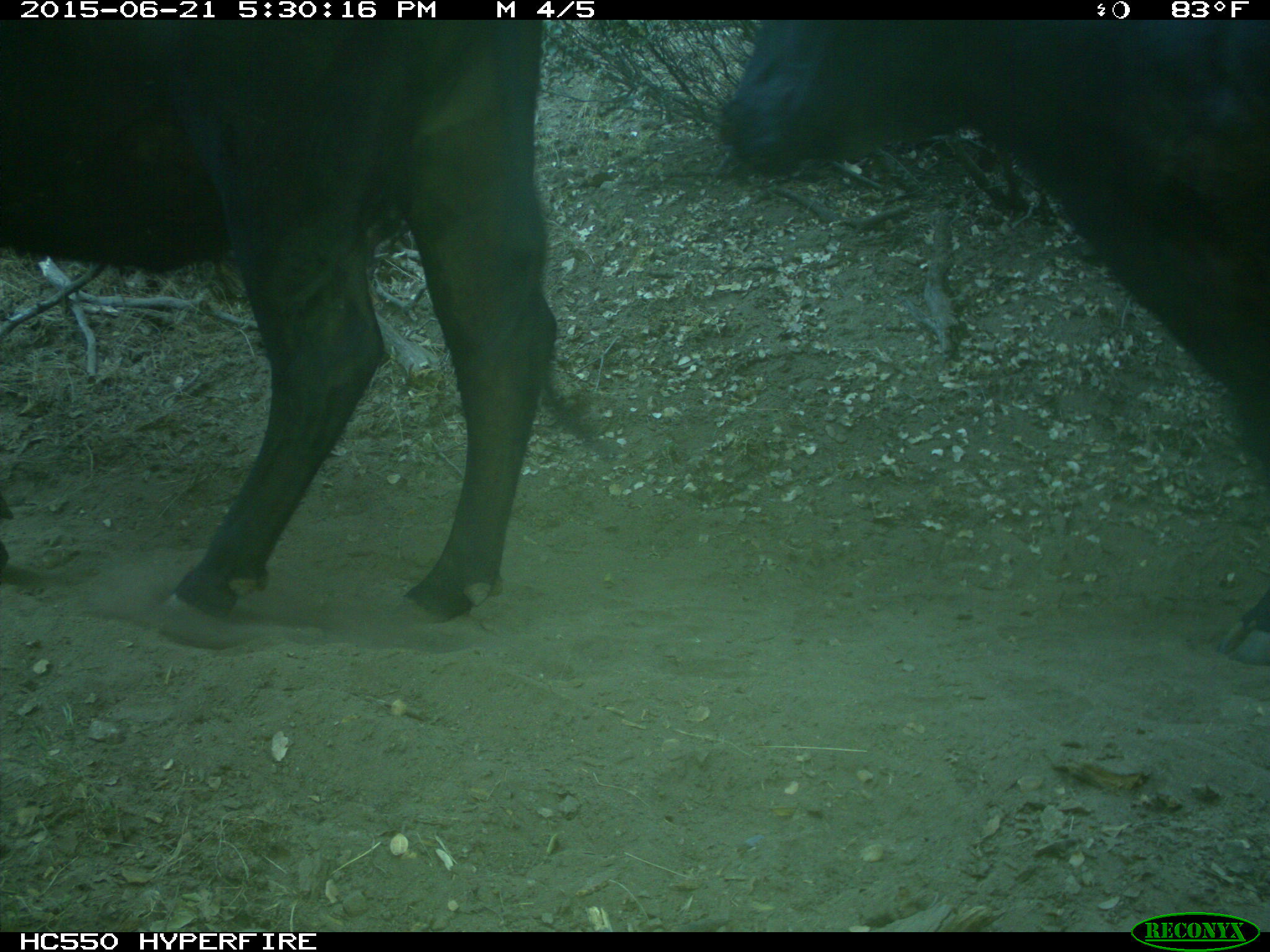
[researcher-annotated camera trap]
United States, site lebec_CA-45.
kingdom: Animalia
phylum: Chordata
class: Mammalia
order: Artiodactyla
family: Bovidae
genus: Bos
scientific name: Bos taurus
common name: domestic cow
Bos taurus (domestic cow).